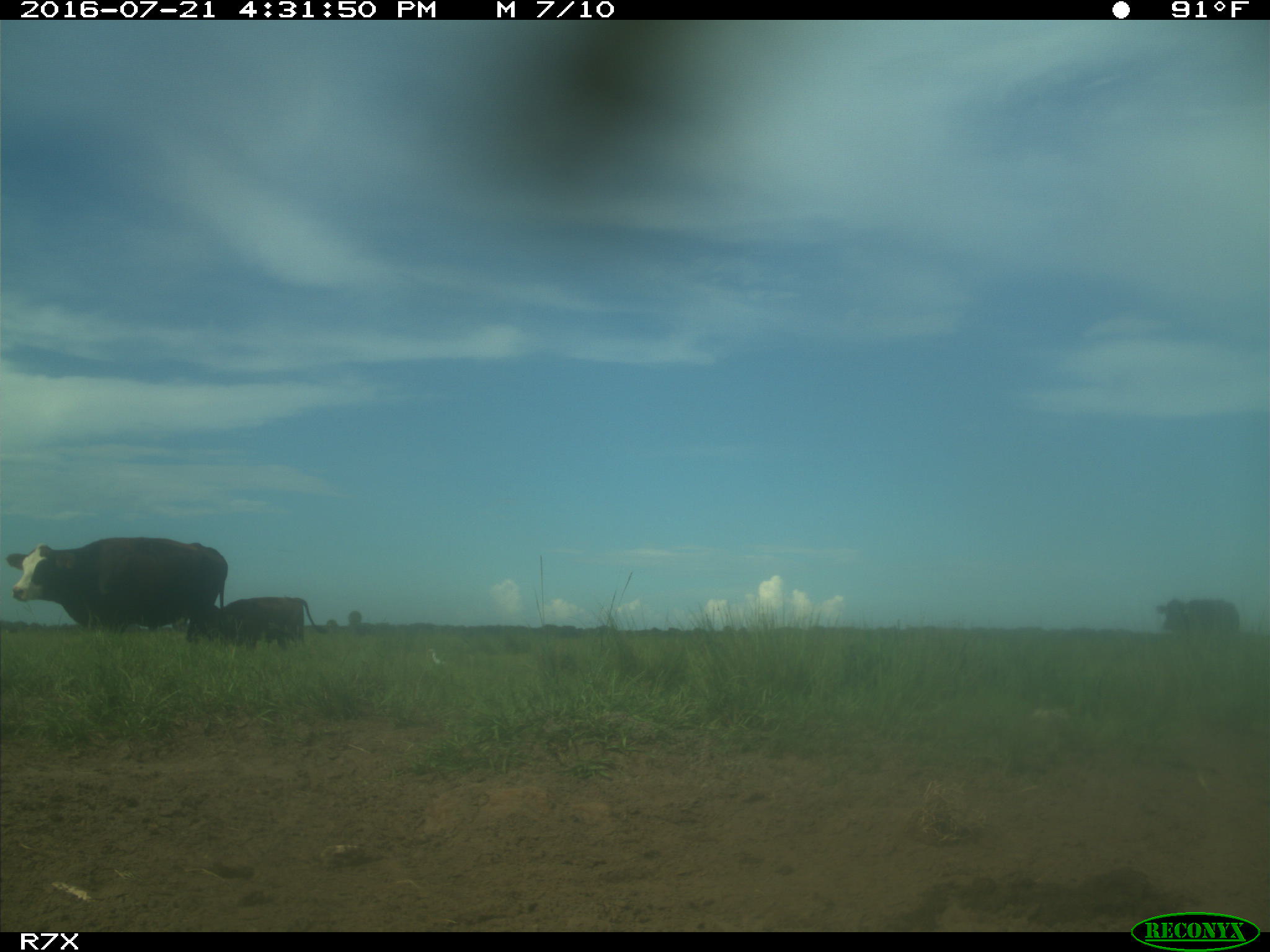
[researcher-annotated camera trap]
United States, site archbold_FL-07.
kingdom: Animalia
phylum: Chordata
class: Mammalia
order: Artiodactyla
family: Bovidae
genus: Bos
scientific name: Bos taurus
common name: domestic cow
Bos taurus (domestic cow).